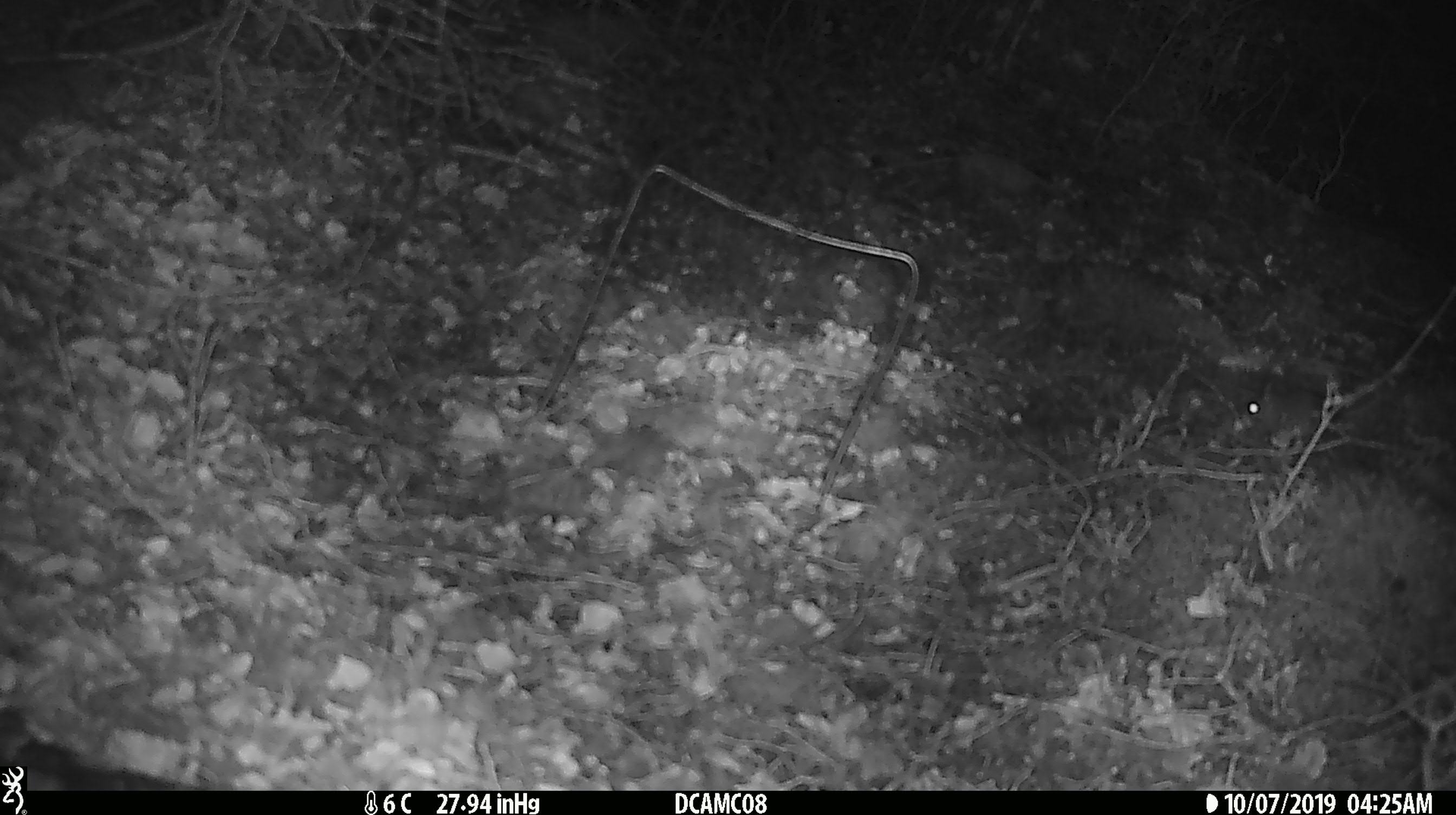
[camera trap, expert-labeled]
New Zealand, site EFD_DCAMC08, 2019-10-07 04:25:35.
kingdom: Animalia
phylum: Chordata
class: Mammalia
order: Rodentia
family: Muridae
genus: Mus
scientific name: Mus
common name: mouse